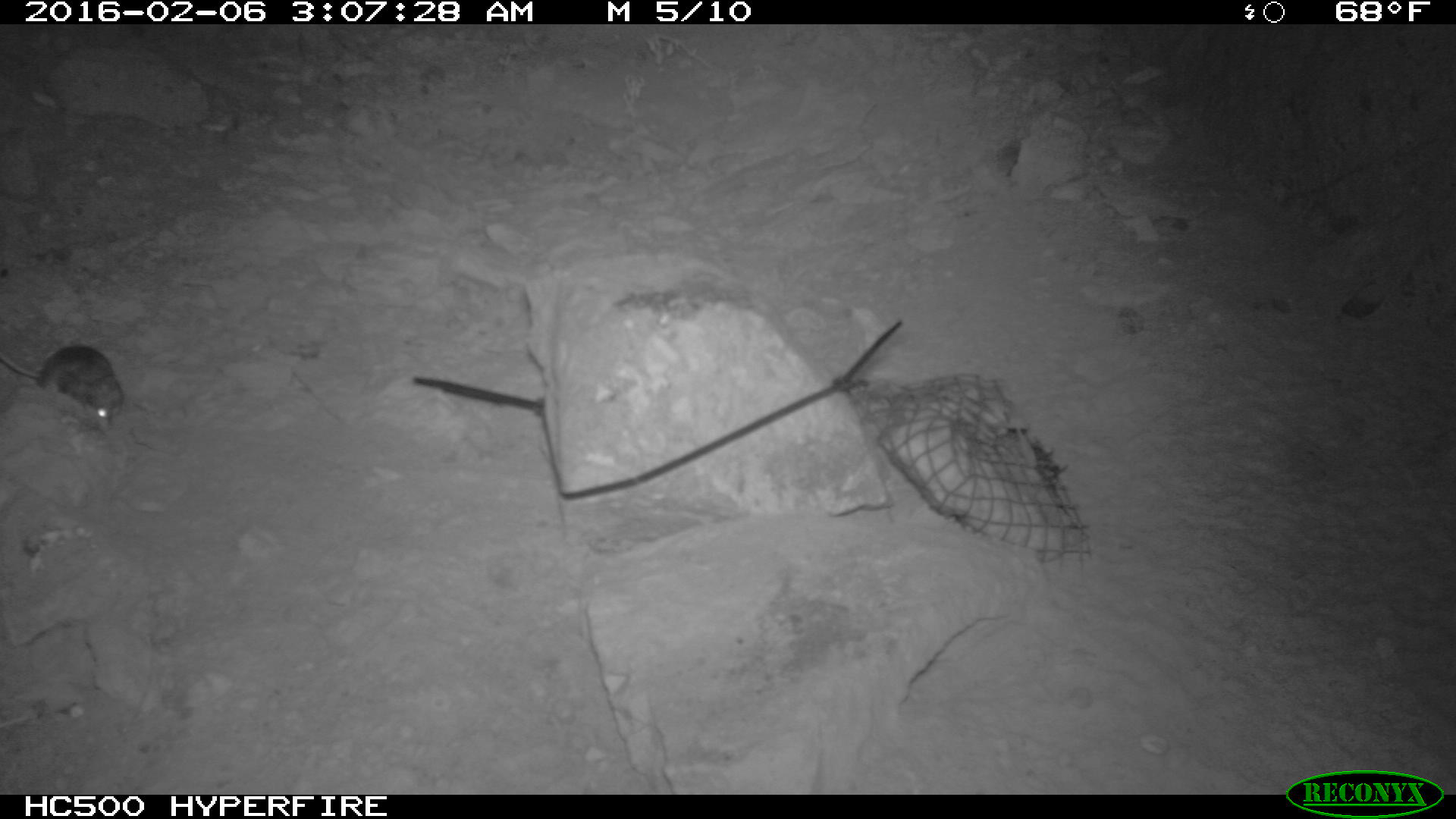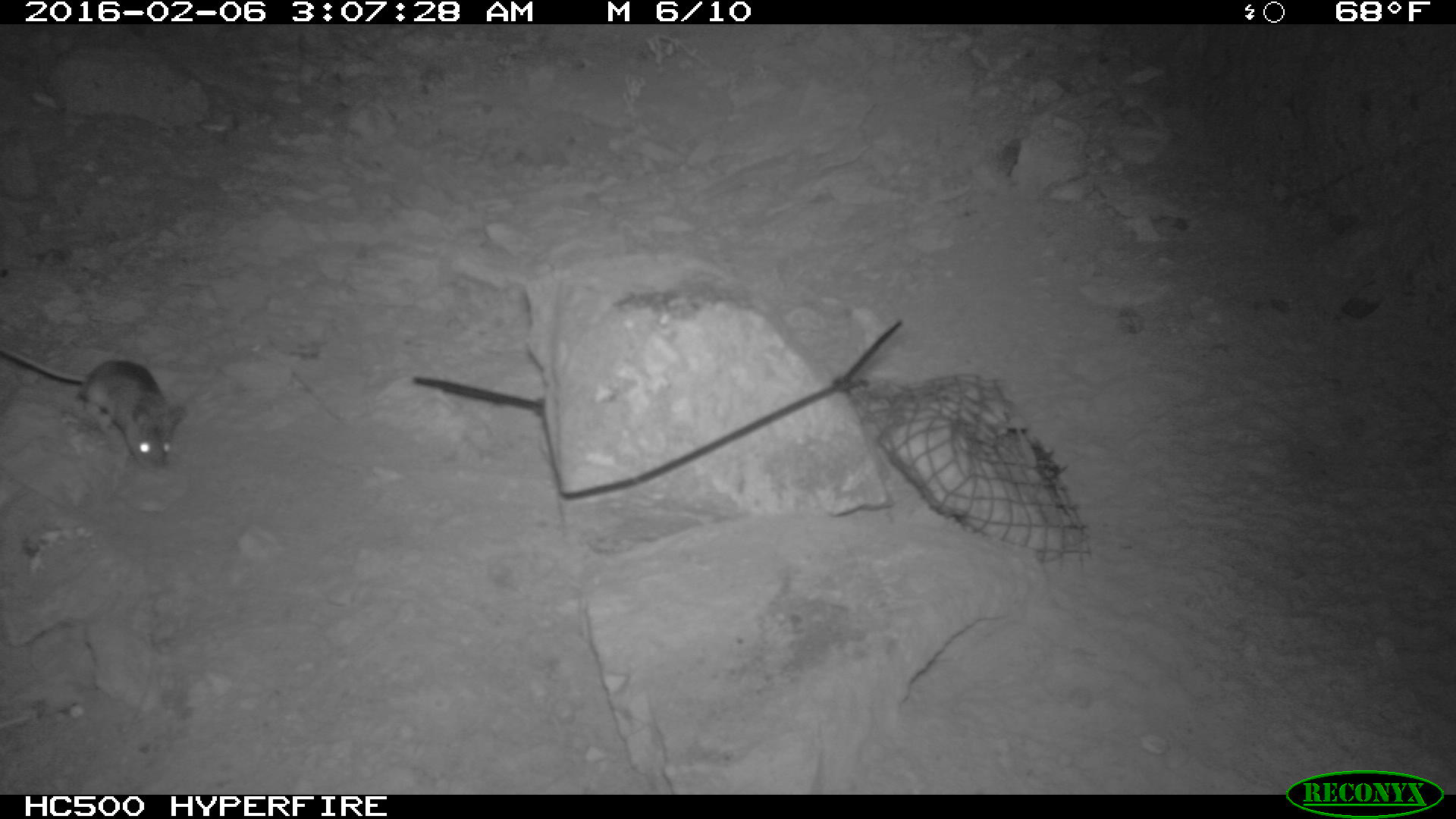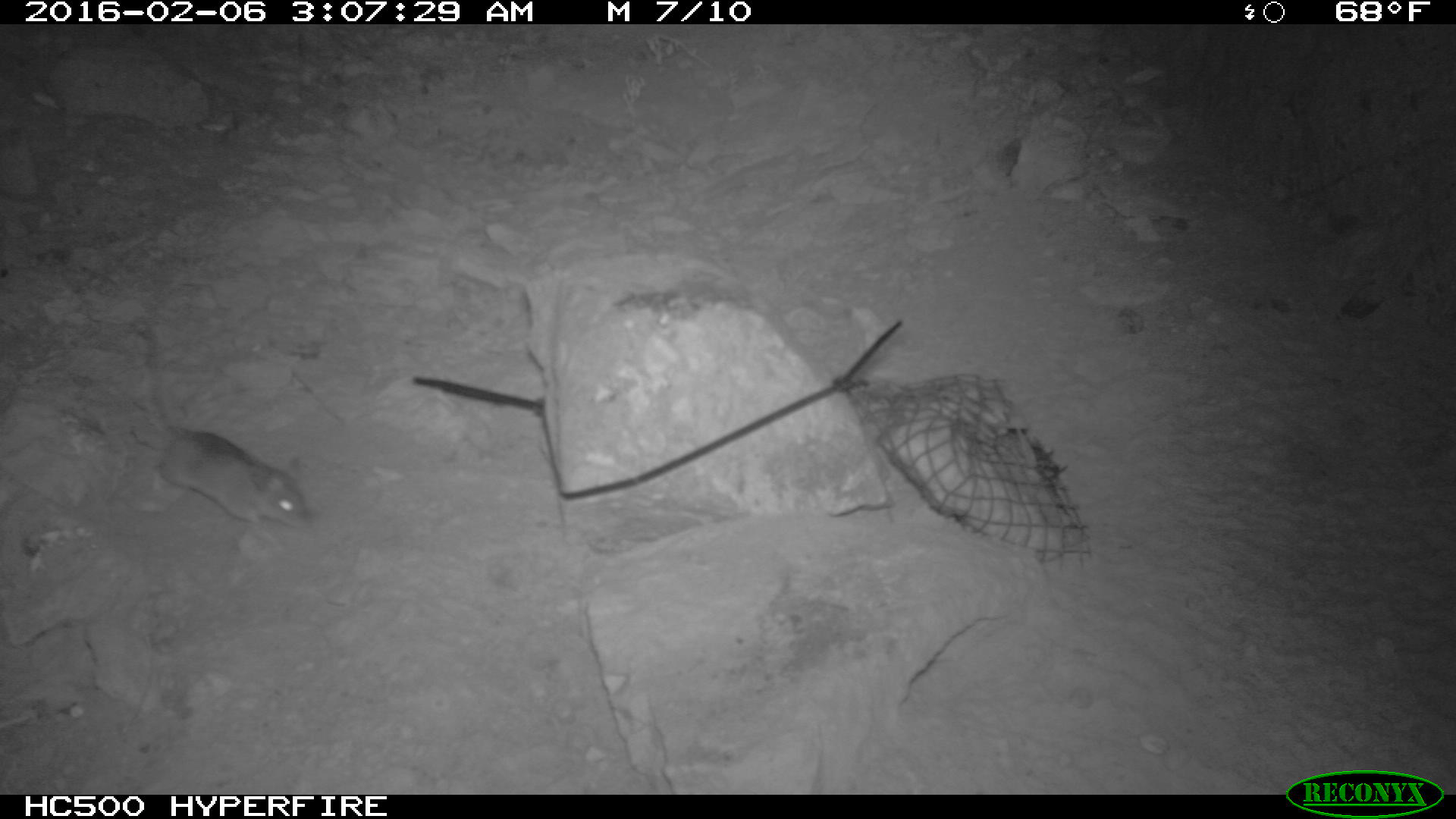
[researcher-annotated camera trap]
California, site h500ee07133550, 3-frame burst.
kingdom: Animalia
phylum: Chordata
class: Mammalia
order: Rodentia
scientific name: Rodentia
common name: rodent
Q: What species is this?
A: Rodent (Rodentia).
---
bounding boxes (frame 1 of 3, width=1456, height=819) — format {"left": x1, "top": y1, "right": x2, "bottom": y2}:
rodent: {"left": 0, "top": 342, "right": 124, "bottom": 428}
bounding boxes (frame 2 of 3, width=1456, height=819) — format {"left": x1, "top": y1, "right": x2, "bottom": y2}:
rodent: {"left": 0, "top": 344, "right": 180, "bottom": 474}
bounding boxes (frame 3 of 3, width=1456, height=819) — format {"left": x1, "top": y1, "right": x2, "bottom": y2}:
rodent: {"left": 132, "top": 322, "right": 311, "bottom": 538}